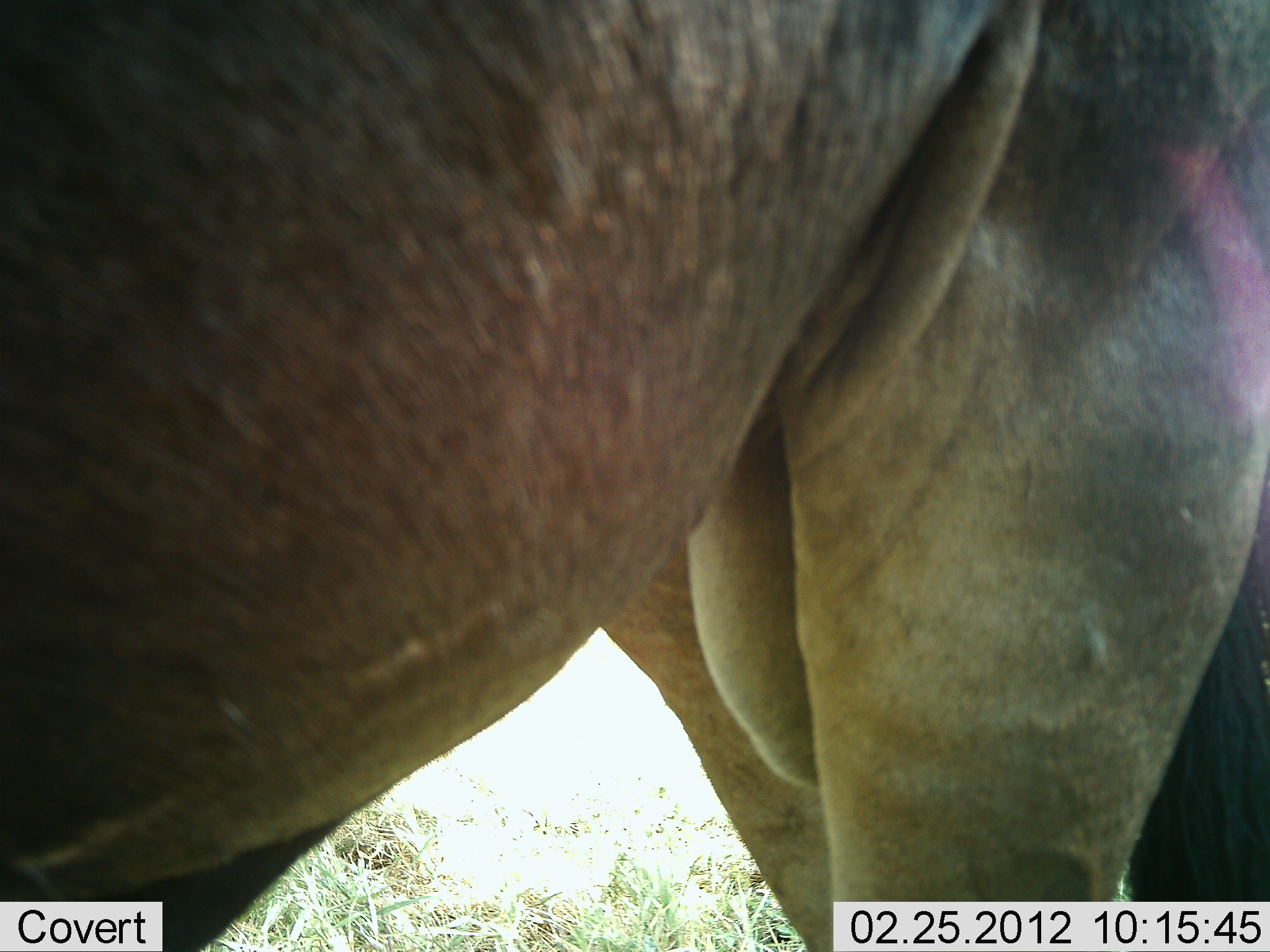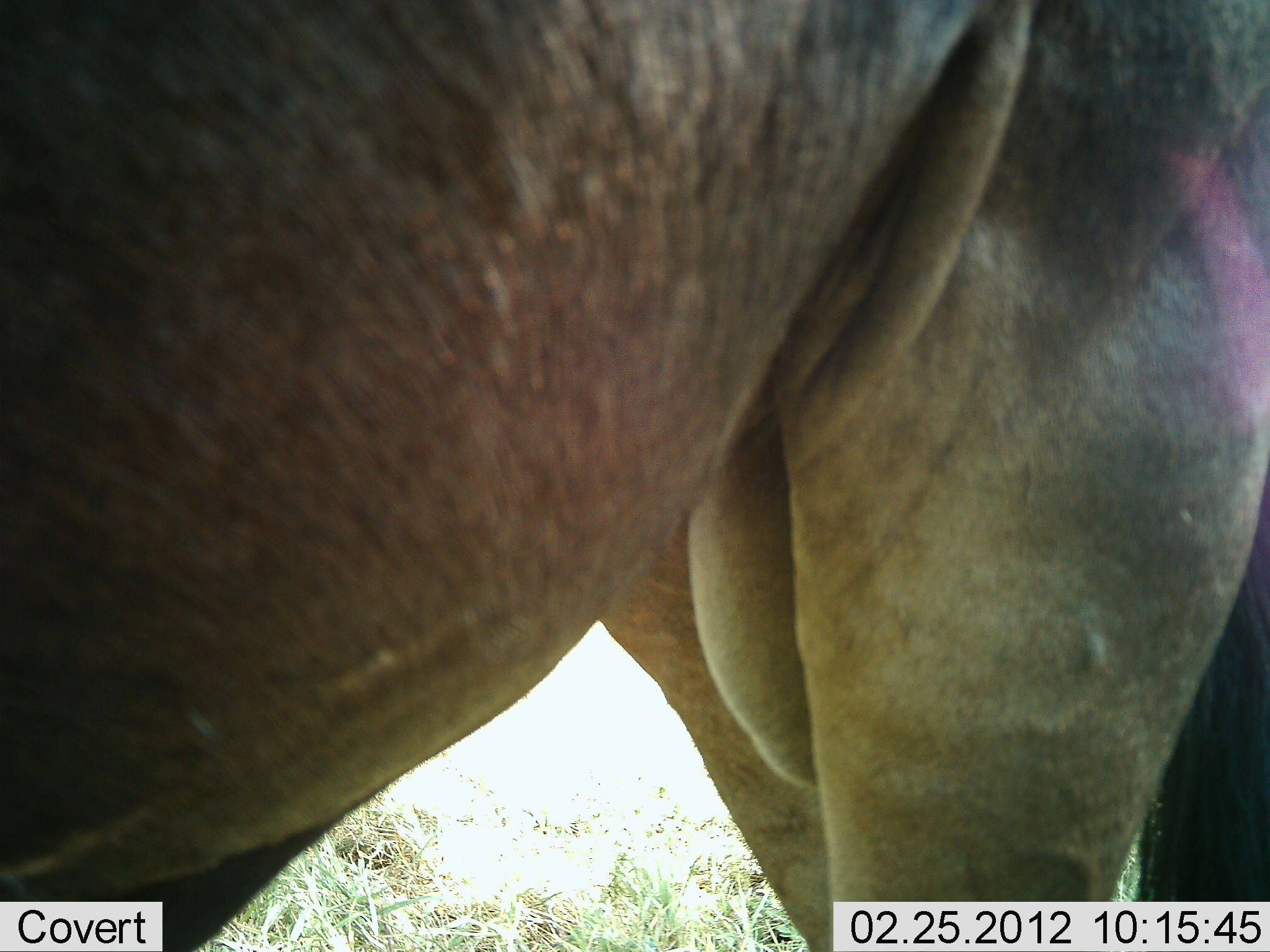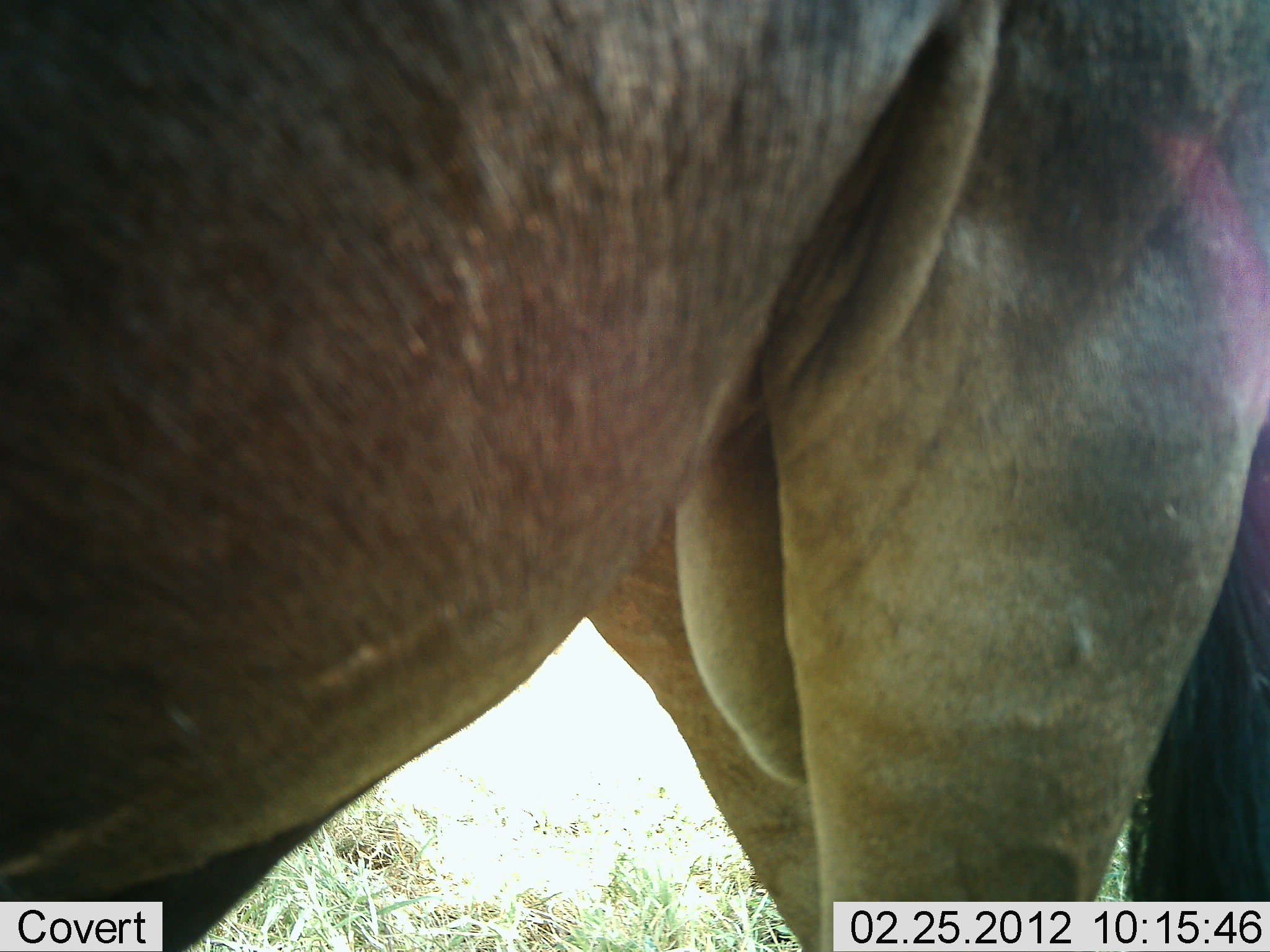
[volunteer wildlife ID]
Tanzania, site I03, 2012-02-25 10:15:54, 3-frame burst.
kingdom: Animalia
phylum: Chordata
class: Mammalia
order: Artiodactyla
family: Bovidae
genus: Connochaetes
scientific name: Connochaetes taurinus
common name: blue wildebeest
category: wildebeest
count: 1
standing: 100%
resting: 0%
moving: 0%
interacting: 0%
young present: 0%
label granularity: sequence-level